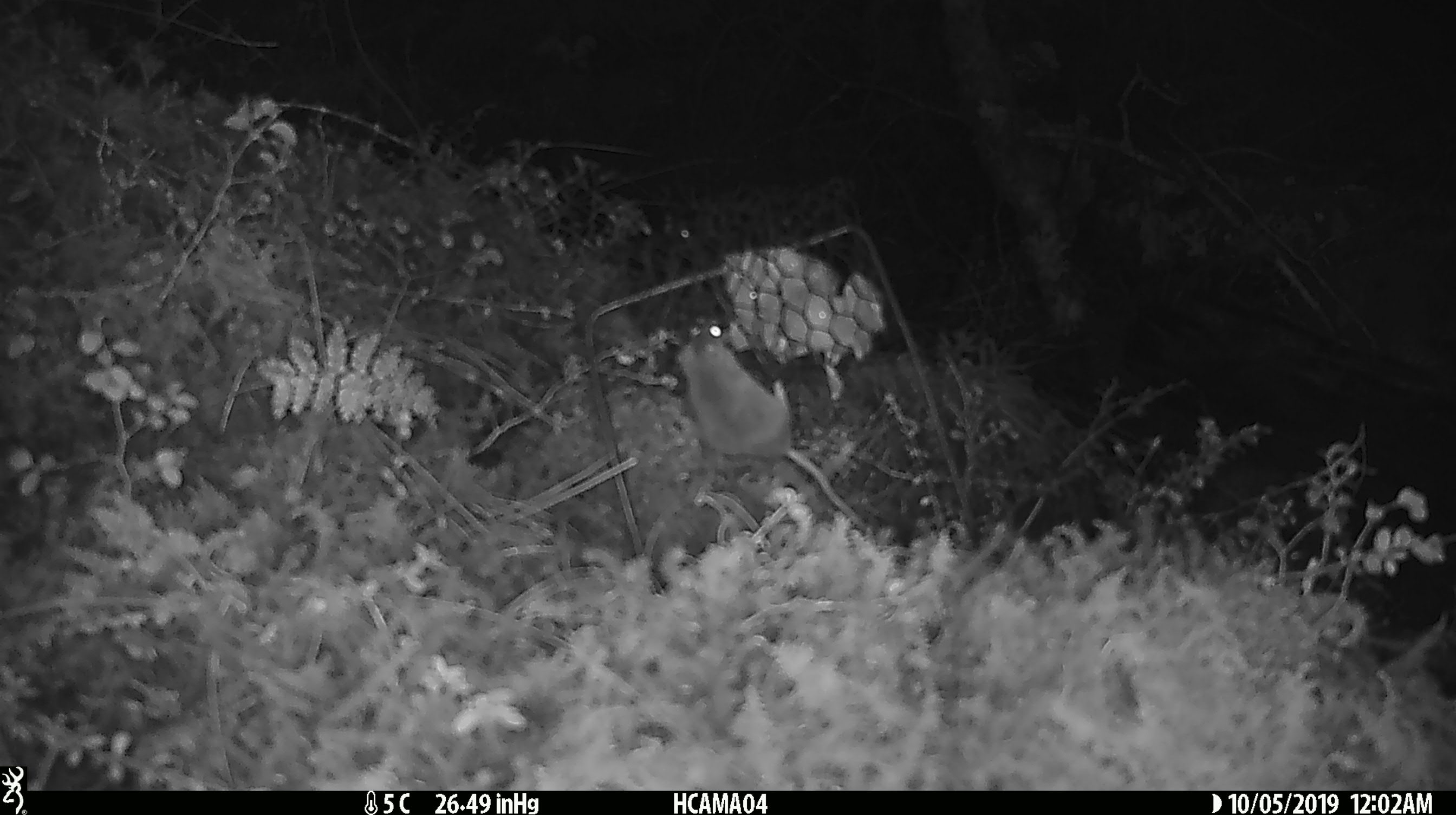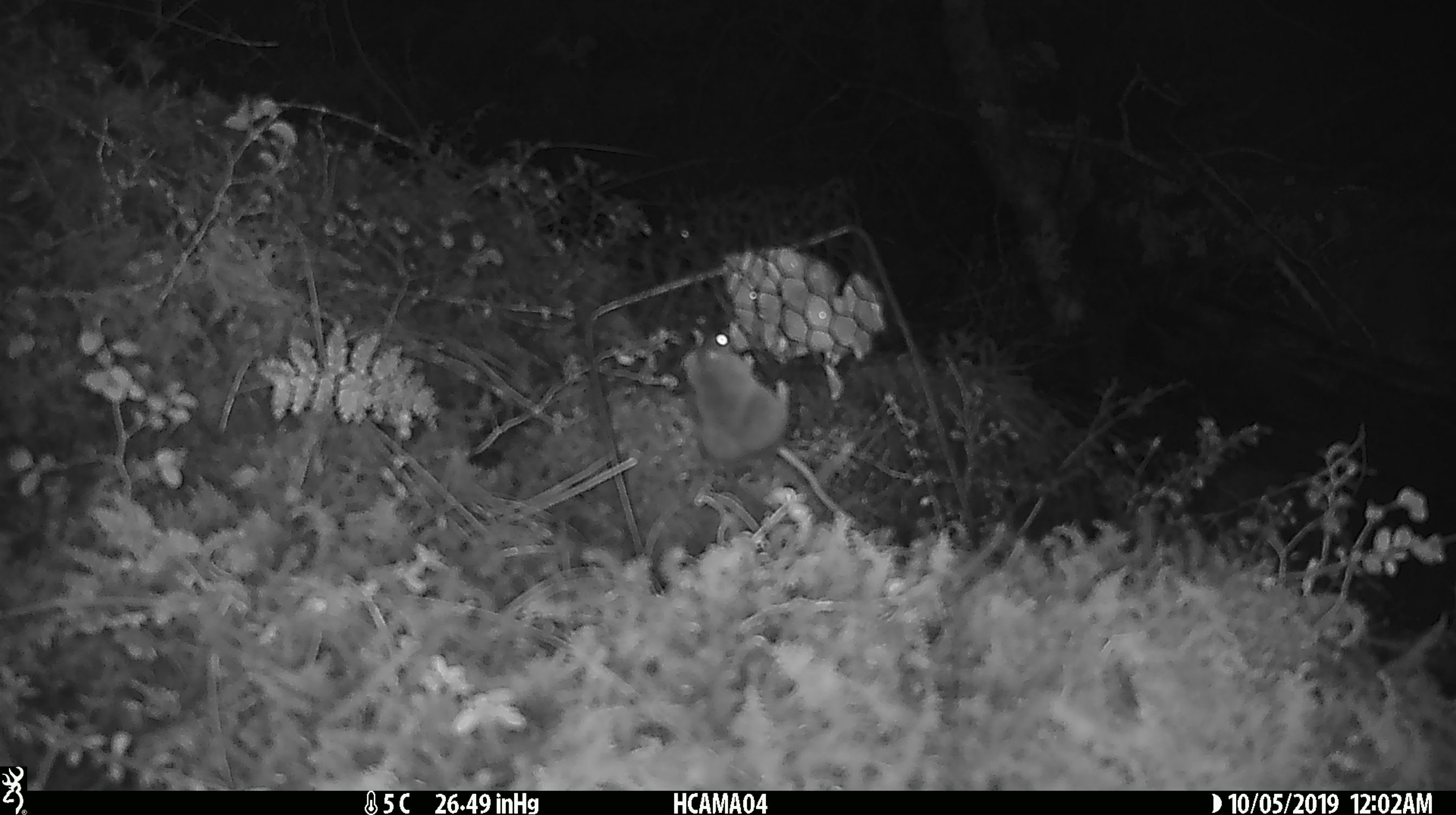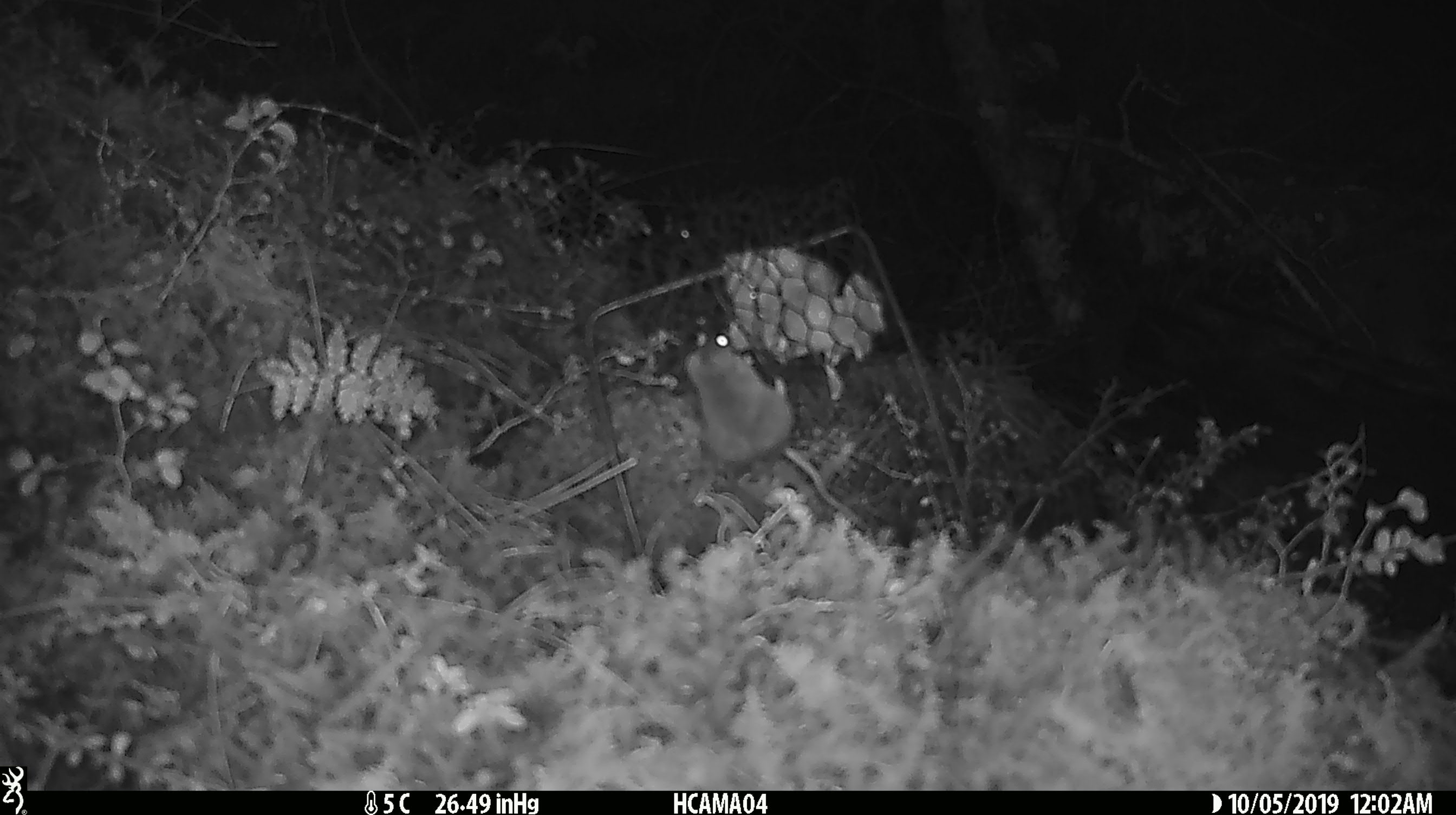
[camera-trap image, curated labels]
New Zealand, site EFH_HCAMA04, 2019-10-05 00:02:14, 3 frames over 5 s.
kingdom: Animalia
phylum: Chordata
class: Mammalia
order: Rodentia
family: Muridae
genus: Mus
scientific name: Mus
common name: mouse